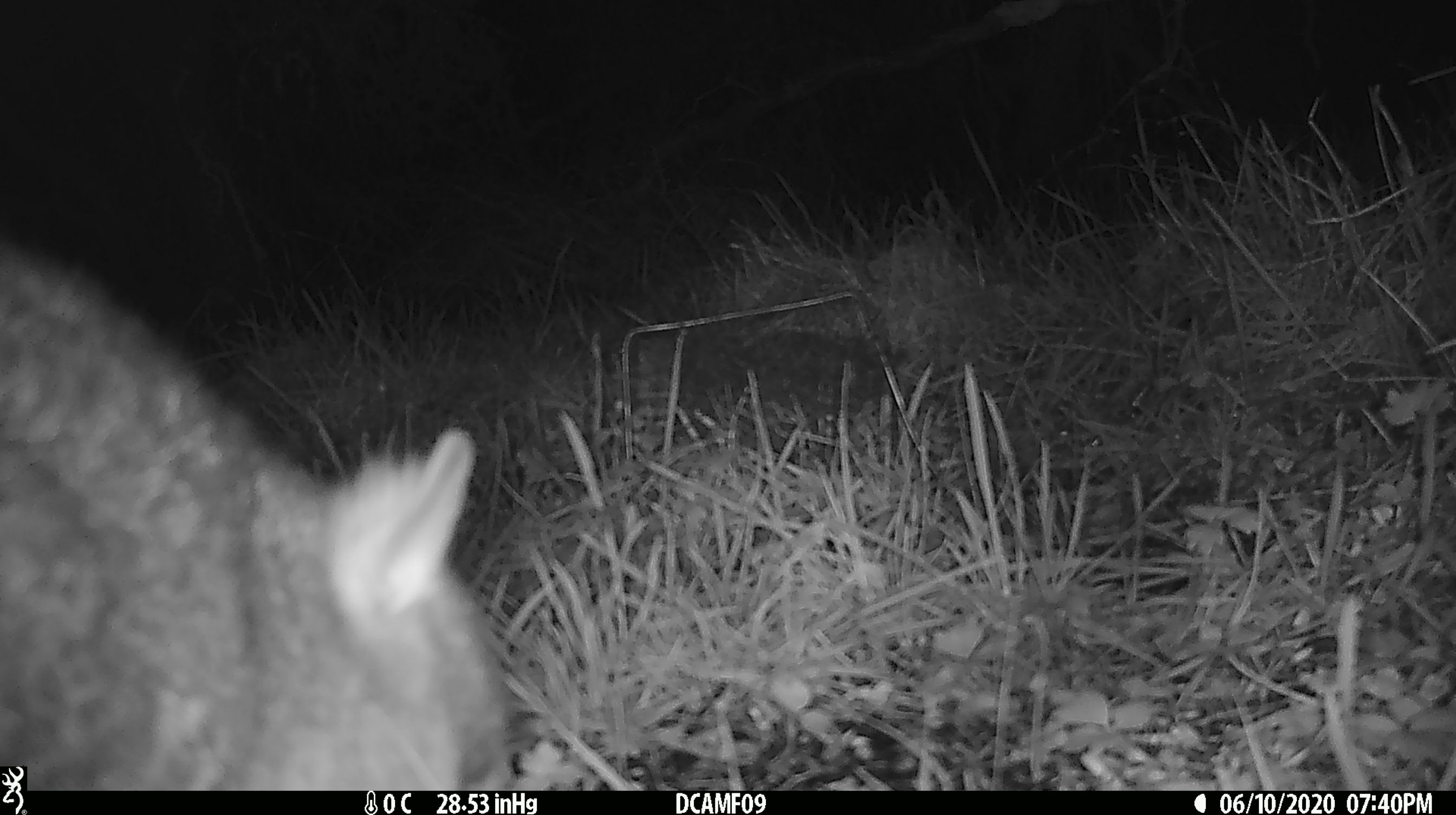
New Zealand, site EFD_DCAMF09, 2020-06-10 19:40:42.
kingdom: Animalia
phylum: Chordata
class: Mammalia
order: Diprotodontia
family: Phalangeridae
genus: Trichosurus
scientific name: Trichosurus vulpecula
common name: common brushtail possum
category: possum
Possum (common brushtail possum) (Trichosurus vulpecula).